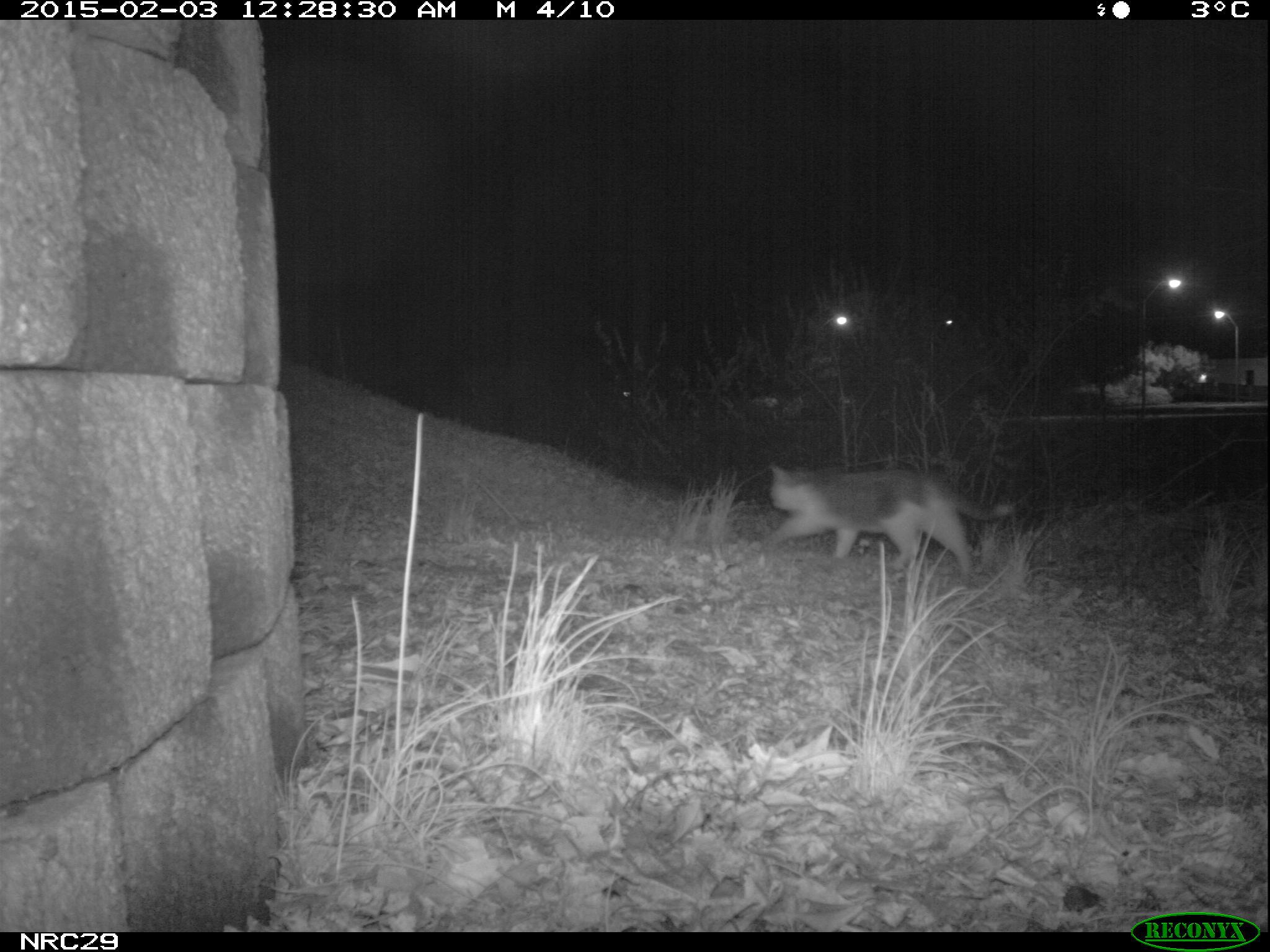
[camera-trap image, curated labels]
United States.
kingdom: Animalia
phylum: Chordata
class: Mammalia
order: Carnivora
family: Felidae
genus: Felis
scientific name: Felis catus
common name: domestic cat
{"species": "Domestic Cat (Felis catus)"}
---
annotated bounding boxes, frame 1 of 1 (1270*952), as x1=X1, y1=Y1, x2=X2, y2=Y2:
Domestic Cat: x1=761, y1=456, x2=1020, y2=577